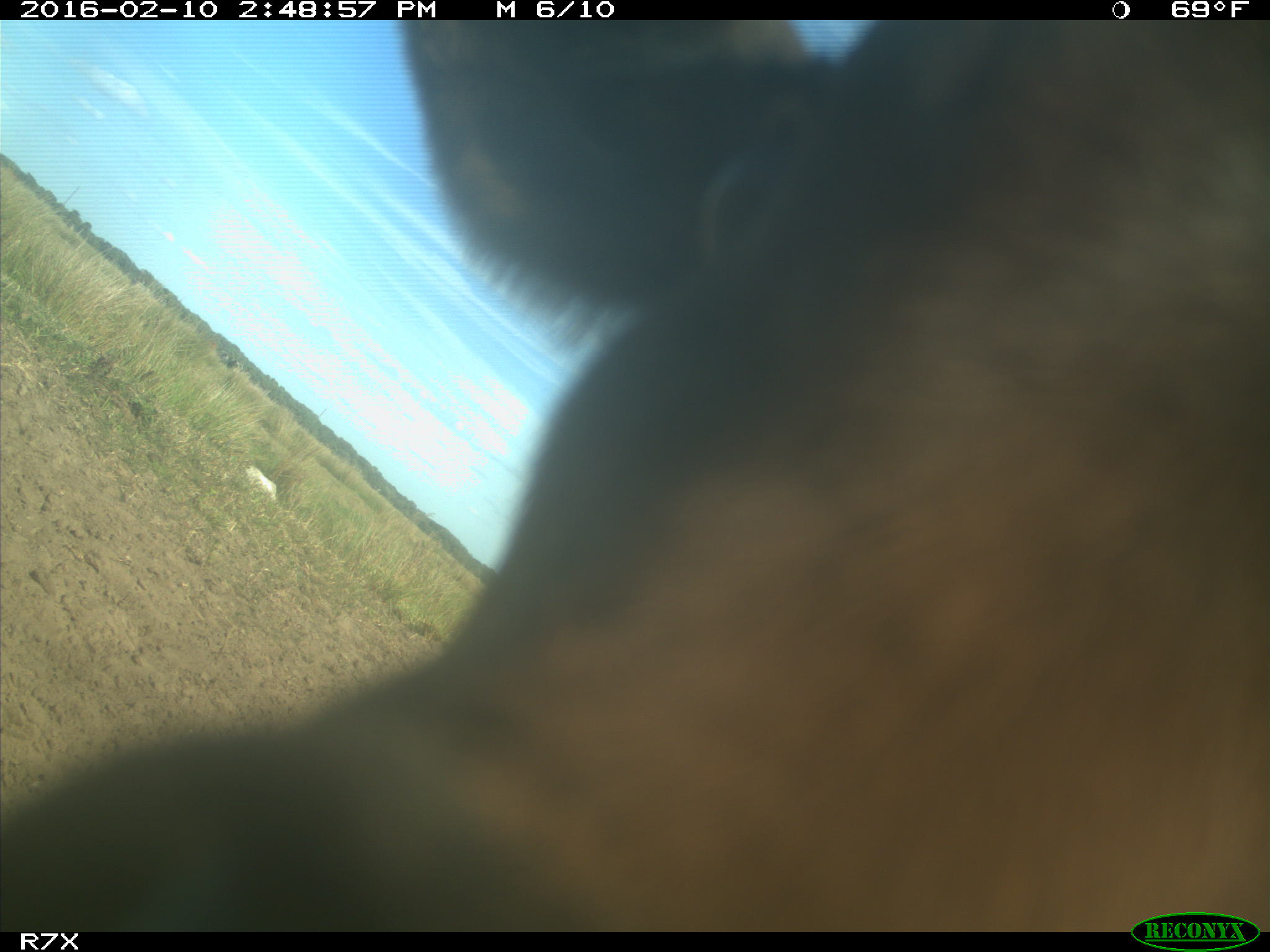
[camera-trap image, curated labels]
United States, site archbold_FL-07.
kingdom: Animalia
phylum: Chordata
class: Mammalia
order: Artiodactyla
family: Bovidae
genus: Bos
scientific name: Bos taurus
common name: domestic cow